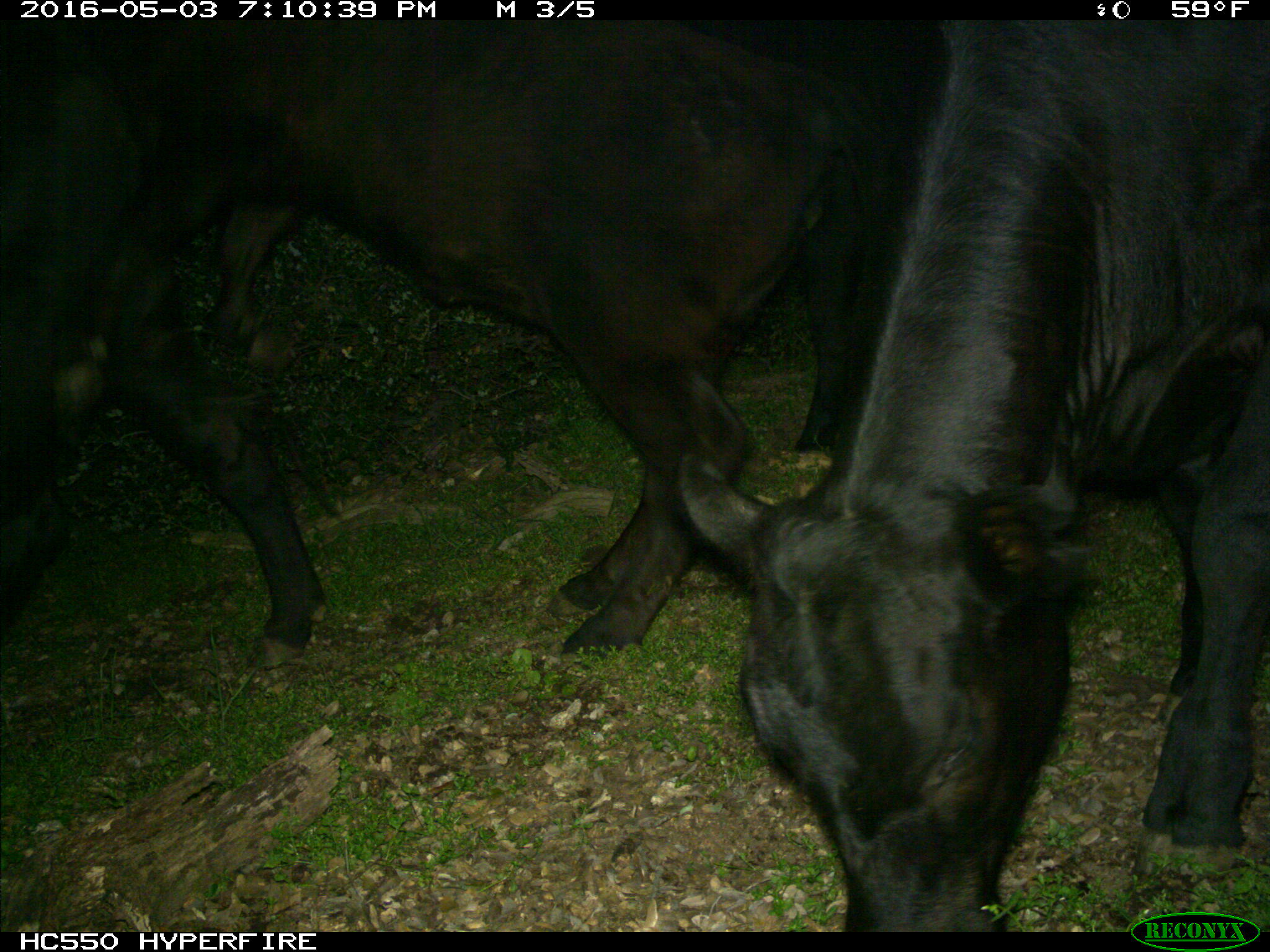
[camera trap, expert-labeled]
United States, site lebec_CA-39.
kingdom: Animalia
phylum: Chordata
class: Mammalia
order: Artiodactyla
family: Bovidae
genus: Bos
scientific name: Bos taurus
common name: domestic cow